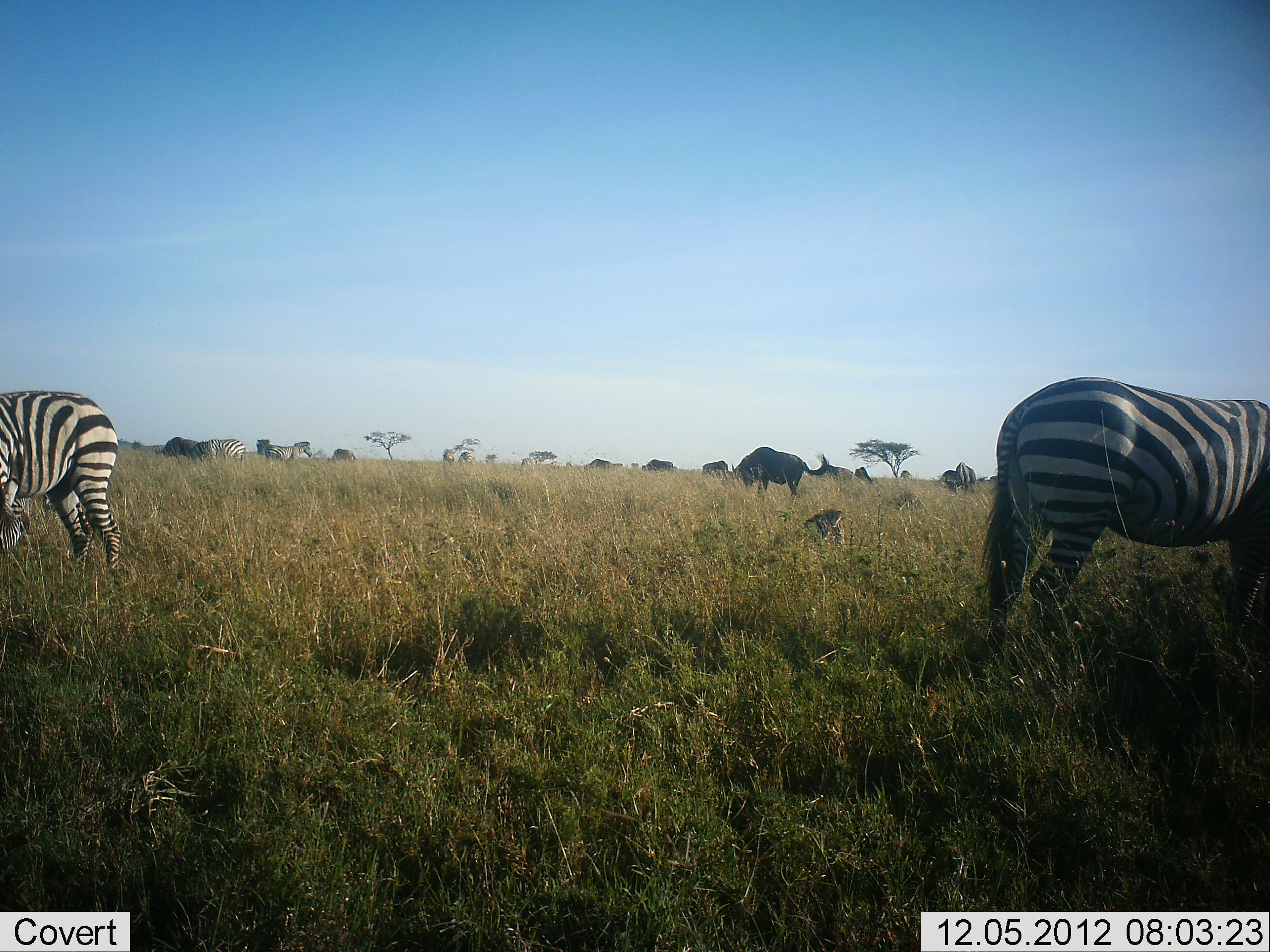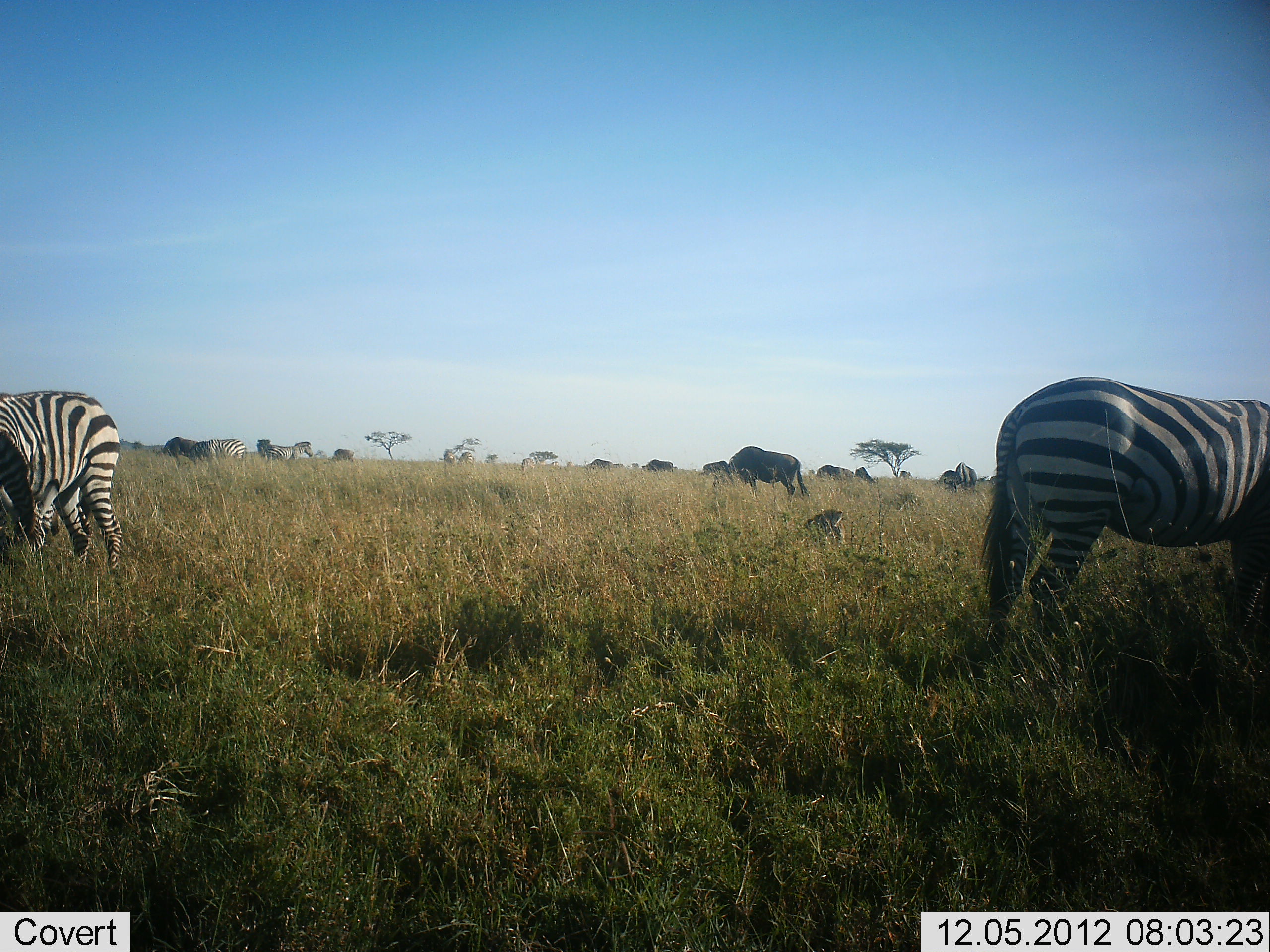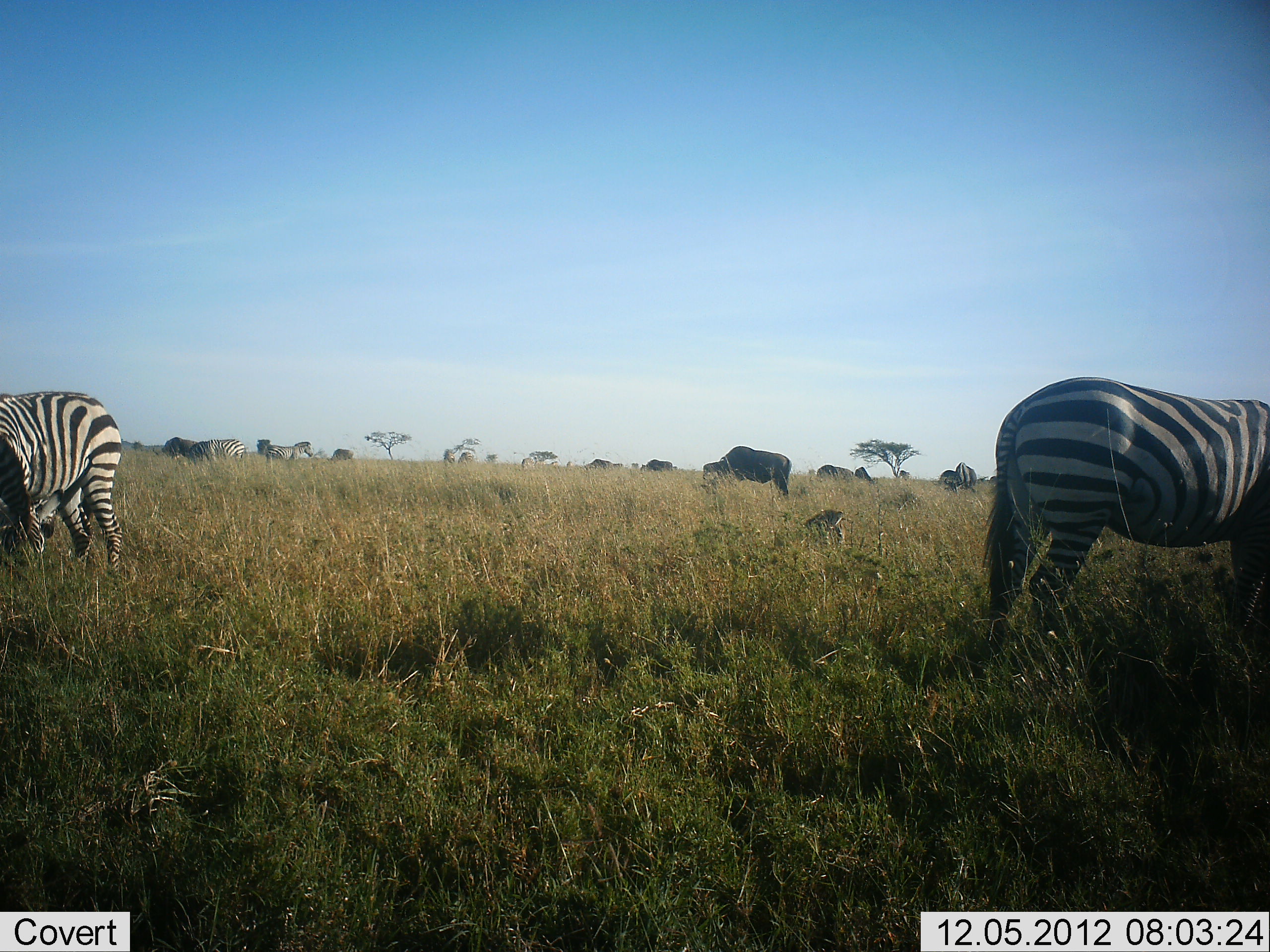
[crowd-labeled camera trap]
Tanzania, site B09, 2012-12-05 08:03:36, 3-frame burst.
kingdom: Animalia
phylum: Chordata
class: Mammalia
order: Artiodactyla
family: Bovidae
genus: Connochaetes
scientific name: Connochaetes taurinus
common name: blue wildebeest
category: wildebeest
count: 6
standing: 50%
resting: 0%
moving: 10%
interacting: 0%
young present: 0%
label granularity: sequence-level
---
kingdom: Animalia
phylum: Chordata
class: Mammalia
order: Perissodactyla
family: Equidae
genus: Equus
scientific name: Equus quagga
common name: plains zebra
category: zebra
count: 5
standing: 69%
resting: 0%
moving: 0%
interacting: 0%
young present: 0%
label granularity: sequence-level